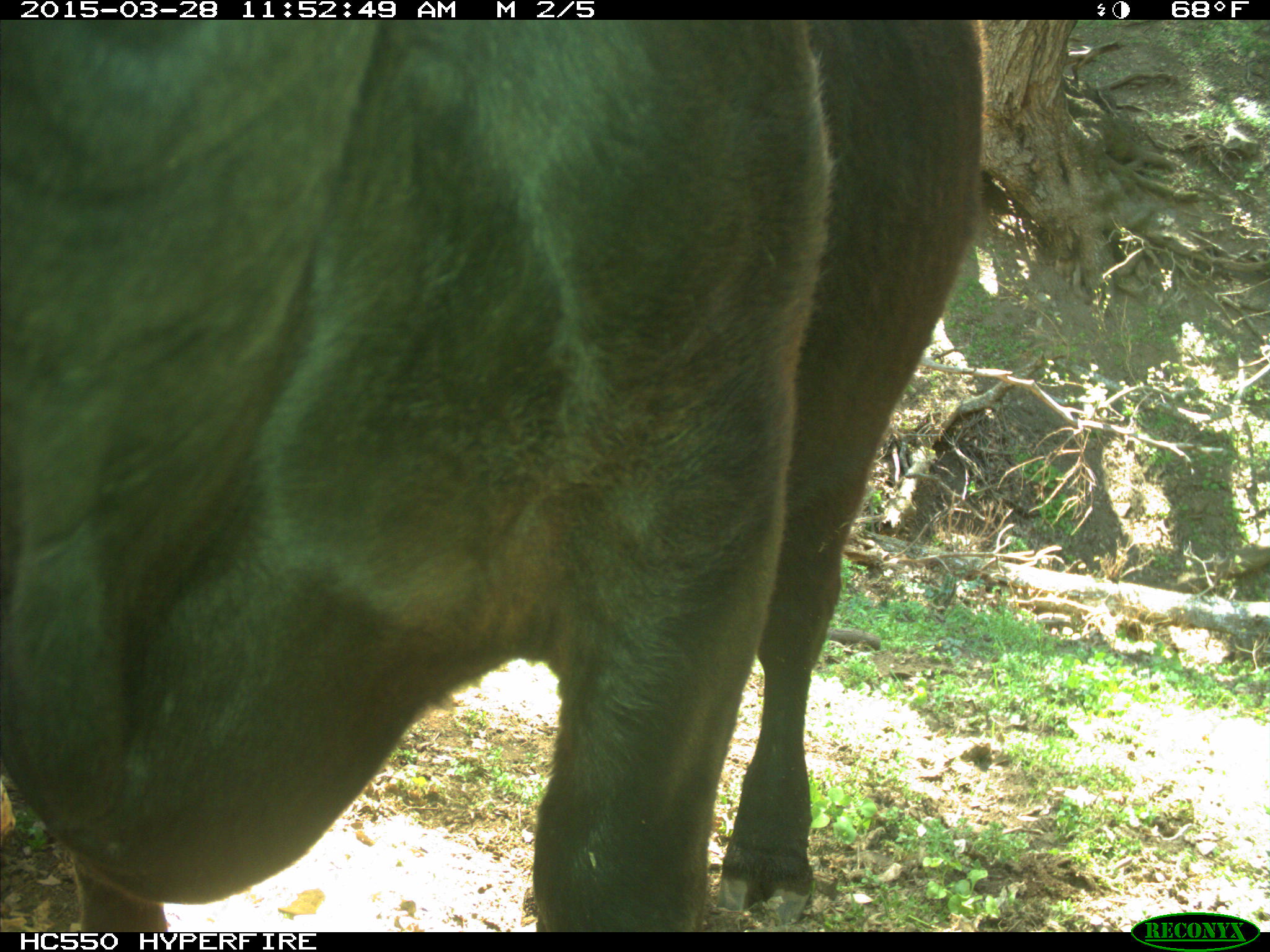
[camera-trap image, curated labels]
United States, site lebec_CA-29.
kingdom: Animalia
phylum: Chordata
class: Mammalia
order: Artiodactyla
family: Bovidae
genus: Bos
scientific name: Bos taurus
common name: domestic cow